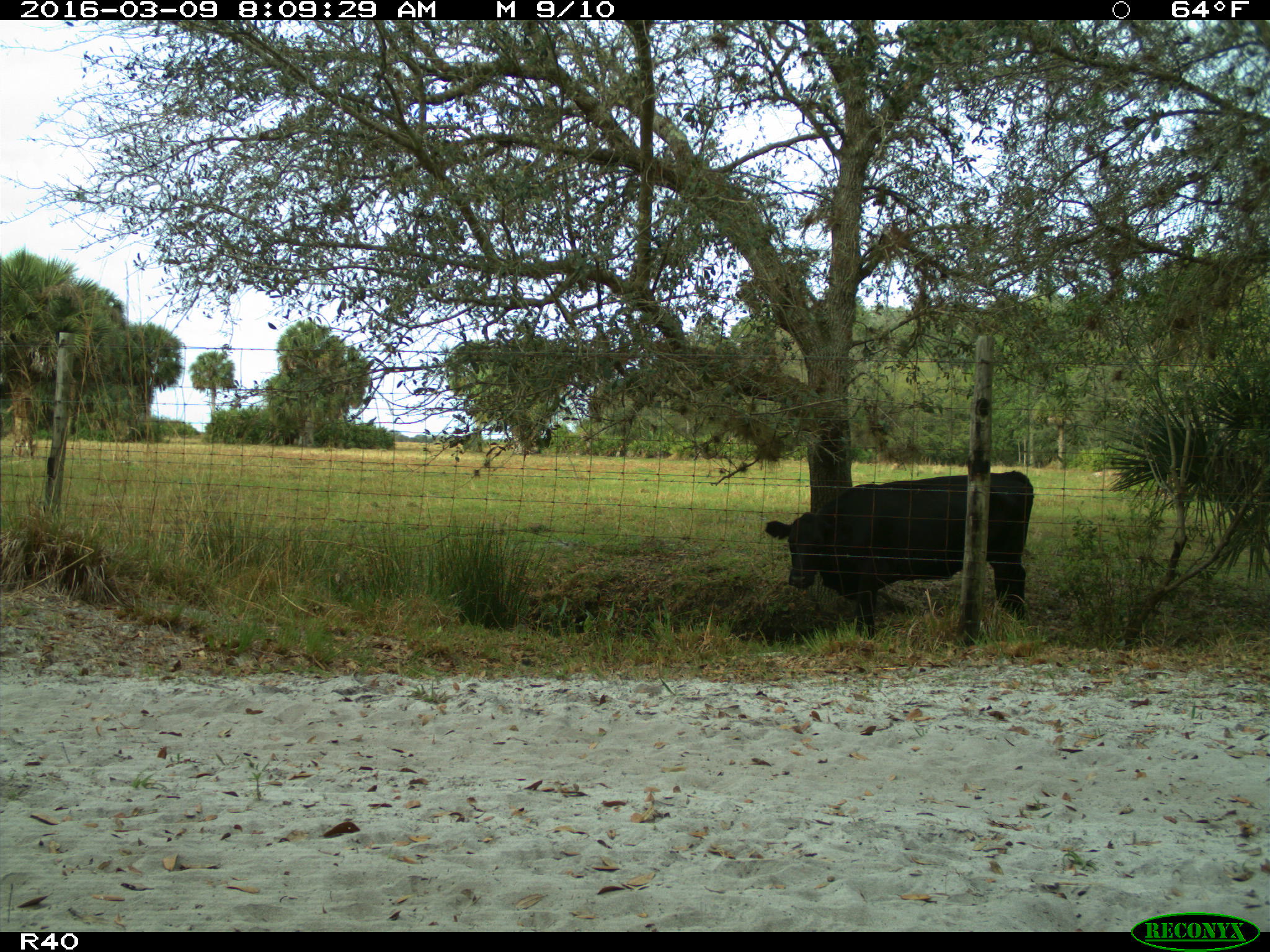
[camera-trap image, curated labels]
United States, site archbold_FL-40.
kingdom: Animalia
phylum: Chordata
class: Mammalia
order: Artiodactyla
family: Bovidae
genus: Bos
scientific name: Bos taurus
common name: domestic cow